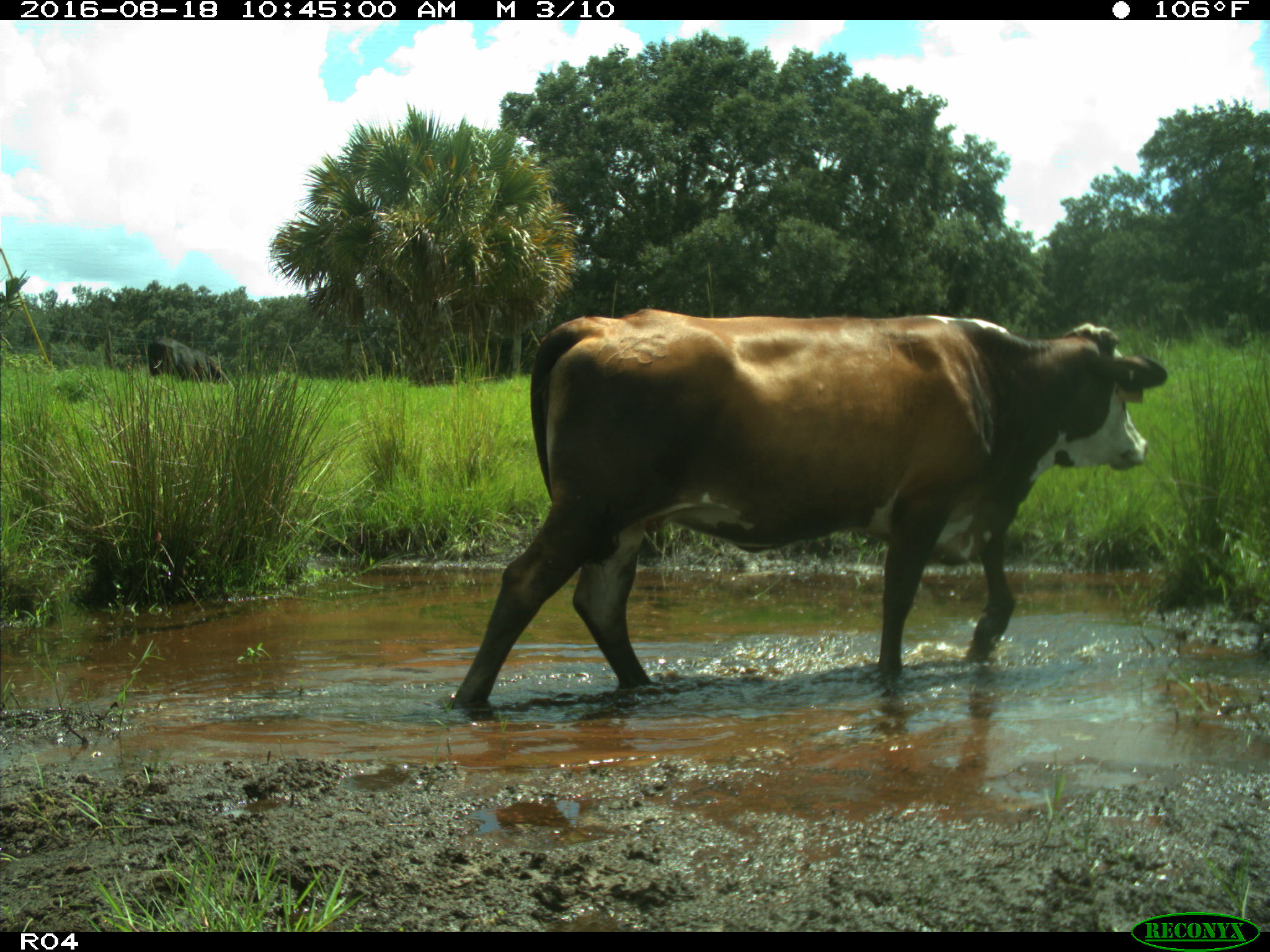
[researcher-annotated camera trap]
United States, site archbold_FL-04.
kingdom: Animalia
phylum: Chordata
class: Mammalia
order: Artiodactyla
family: Bovidae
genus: Bos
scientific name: Bos taurus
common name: domestic cow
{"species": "Bos taurus (domestic cow)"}